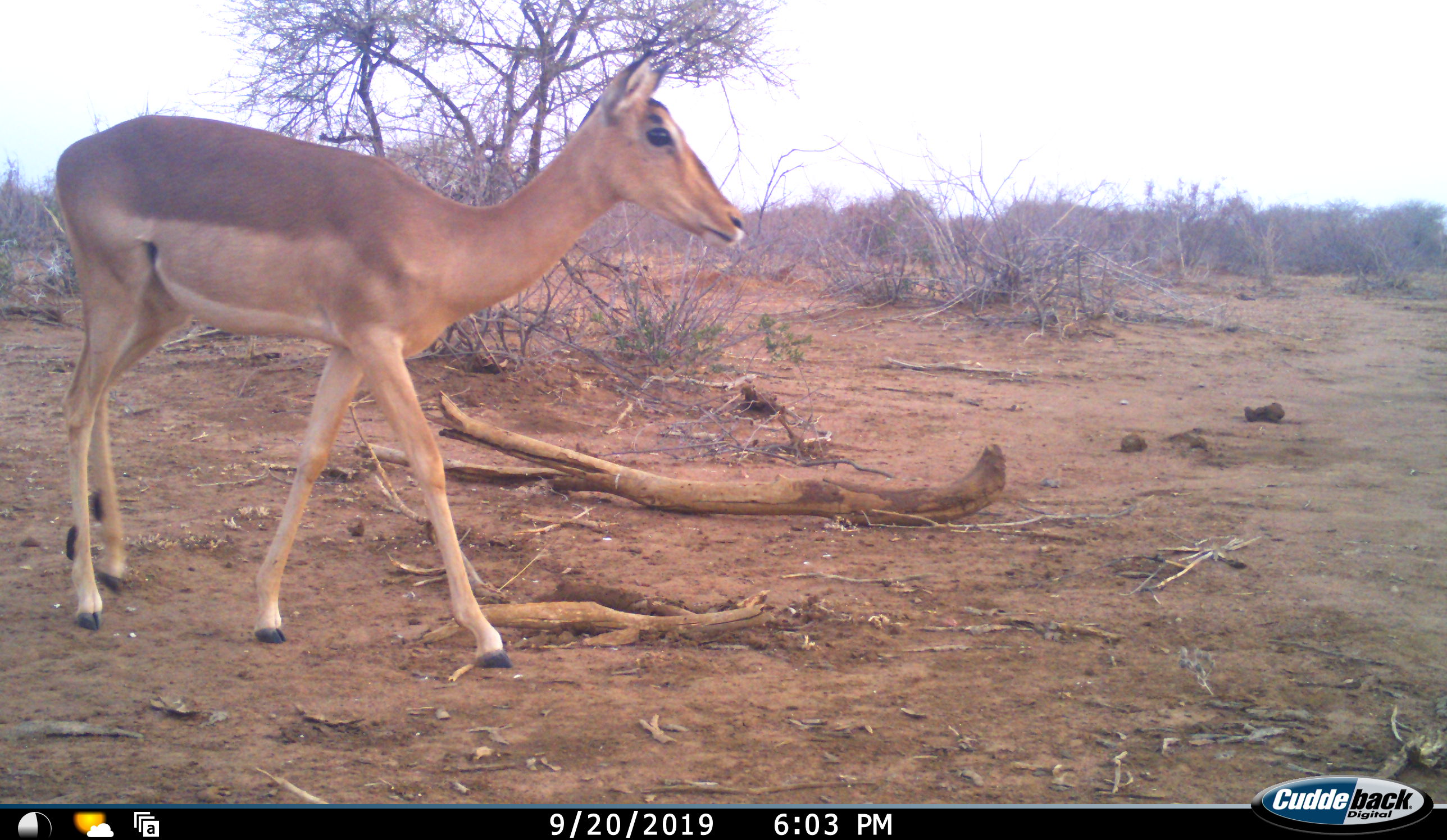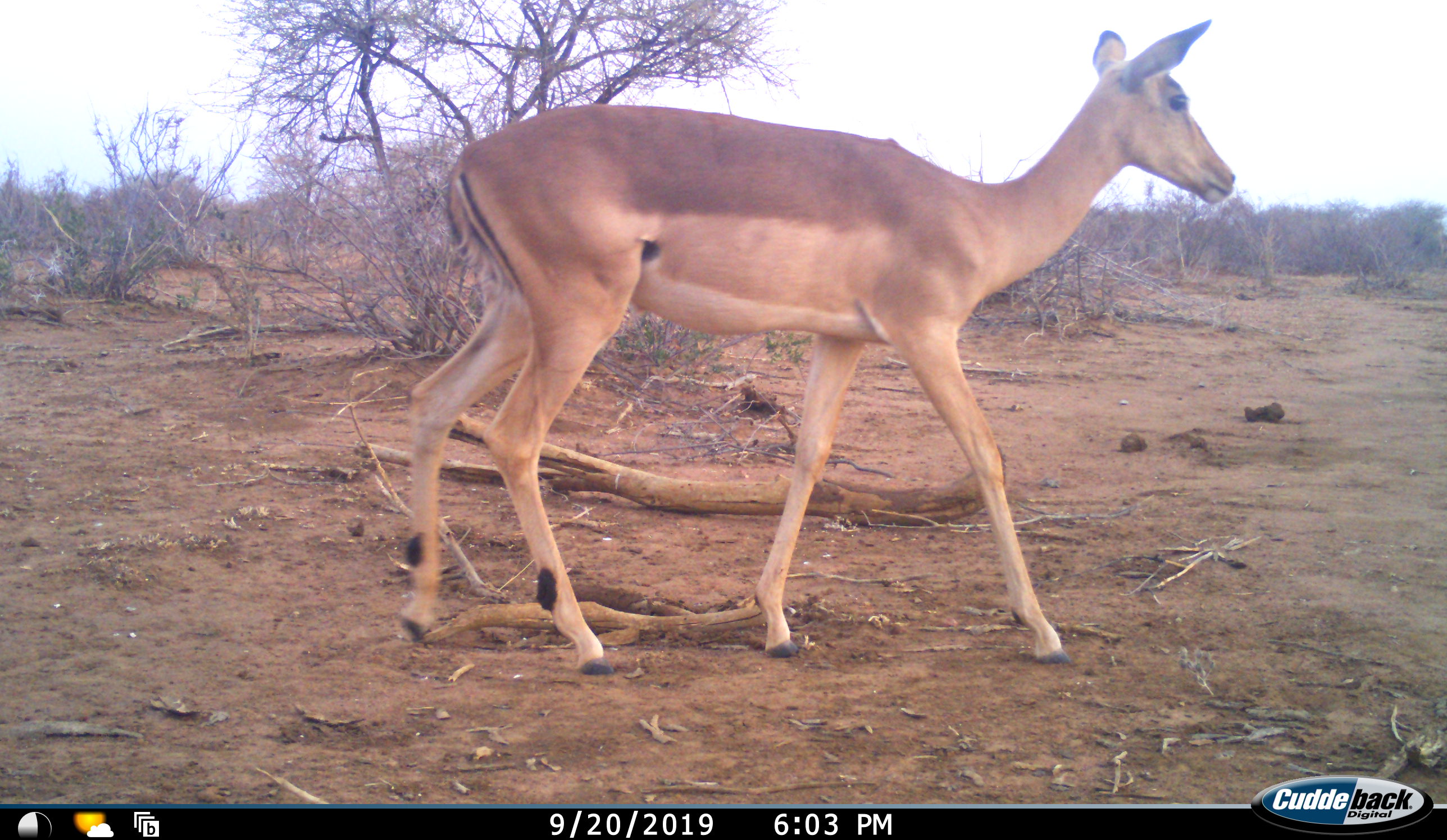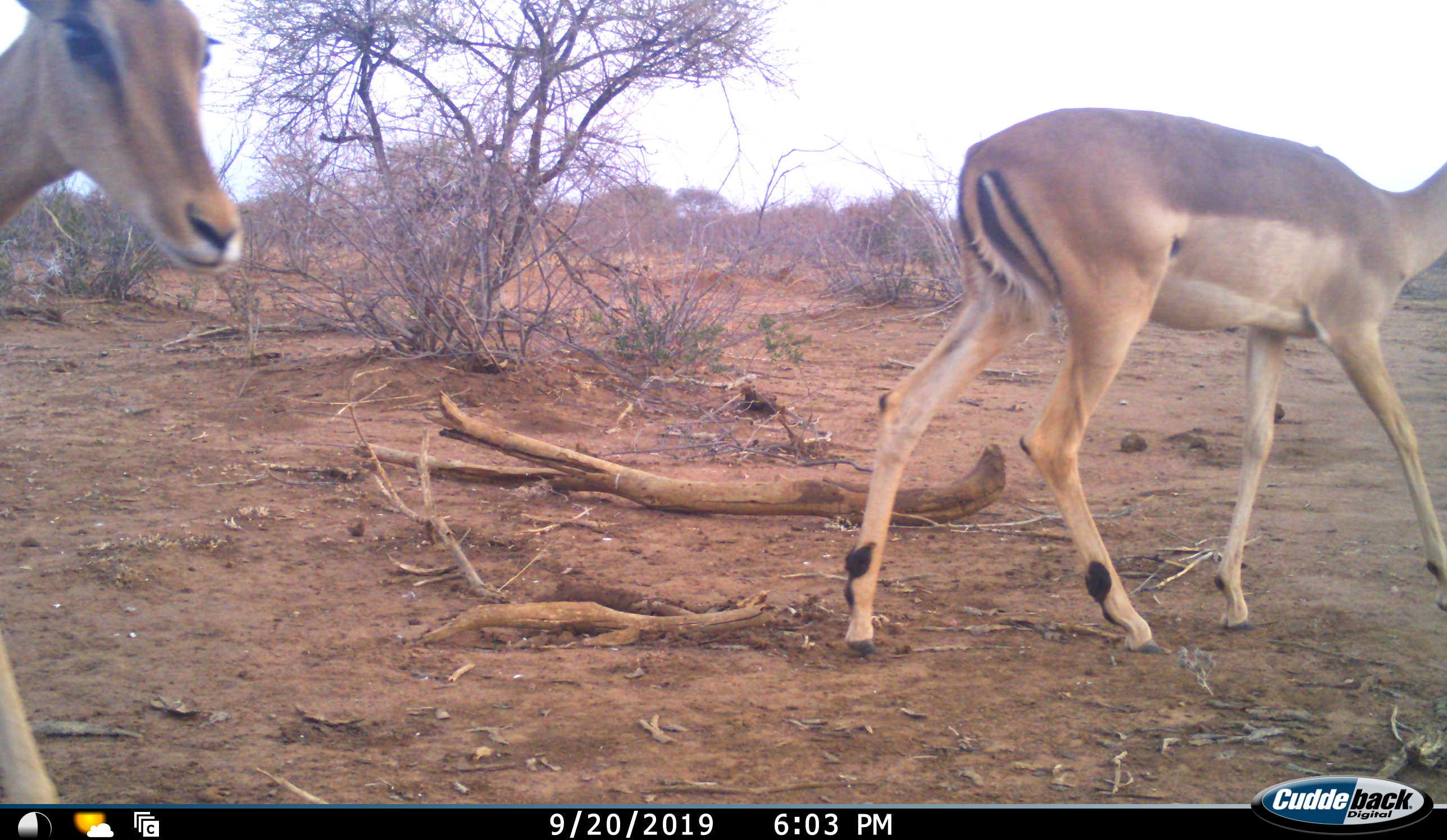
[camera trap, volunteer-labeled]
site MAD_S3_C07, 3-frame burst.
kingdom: Animalia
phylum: Chordata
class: Mammalia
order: Artiodactyla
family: Bovidae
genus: Aepyceros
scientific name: Aepyceros melampus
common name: impala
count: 2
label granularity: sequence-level